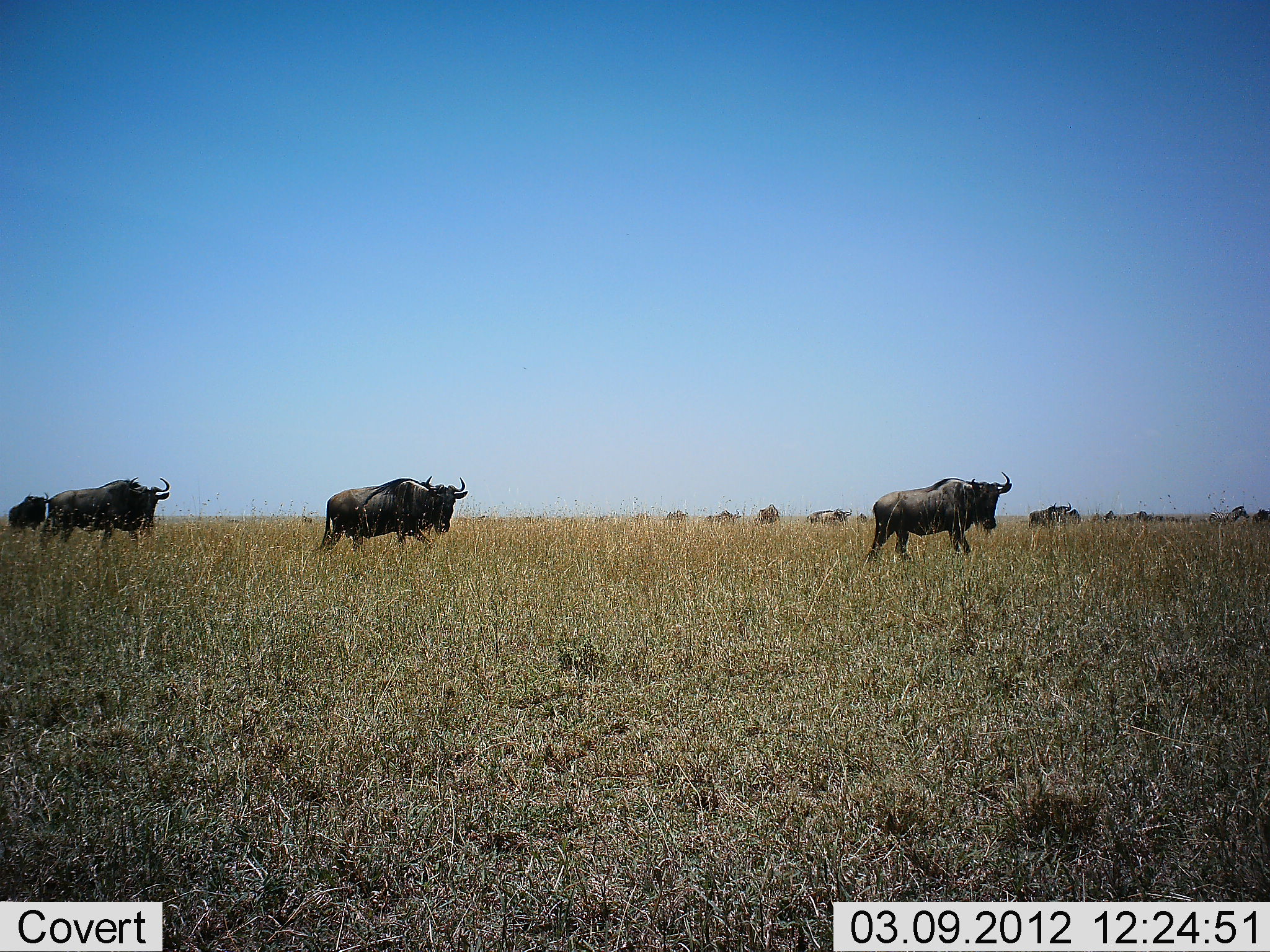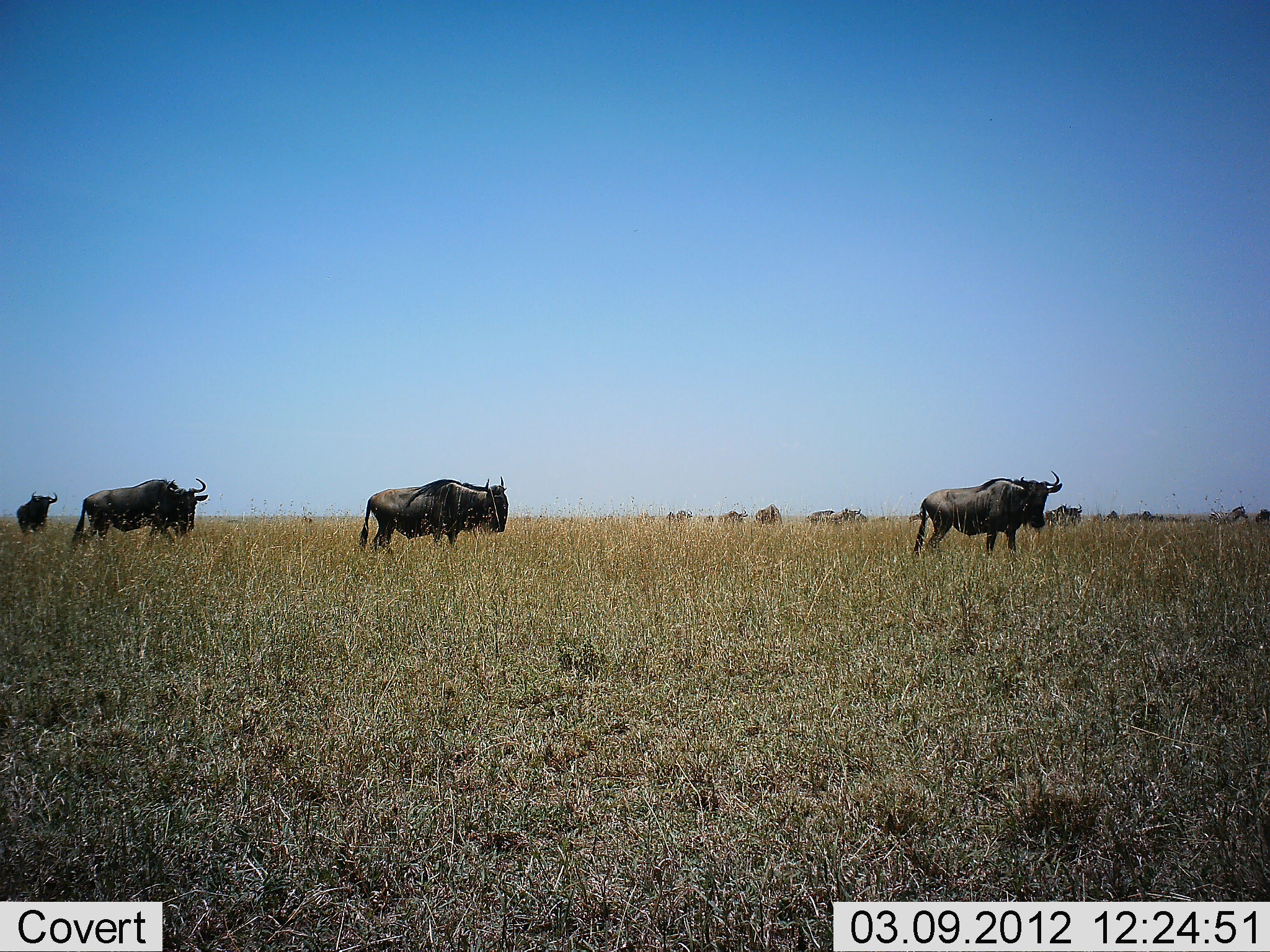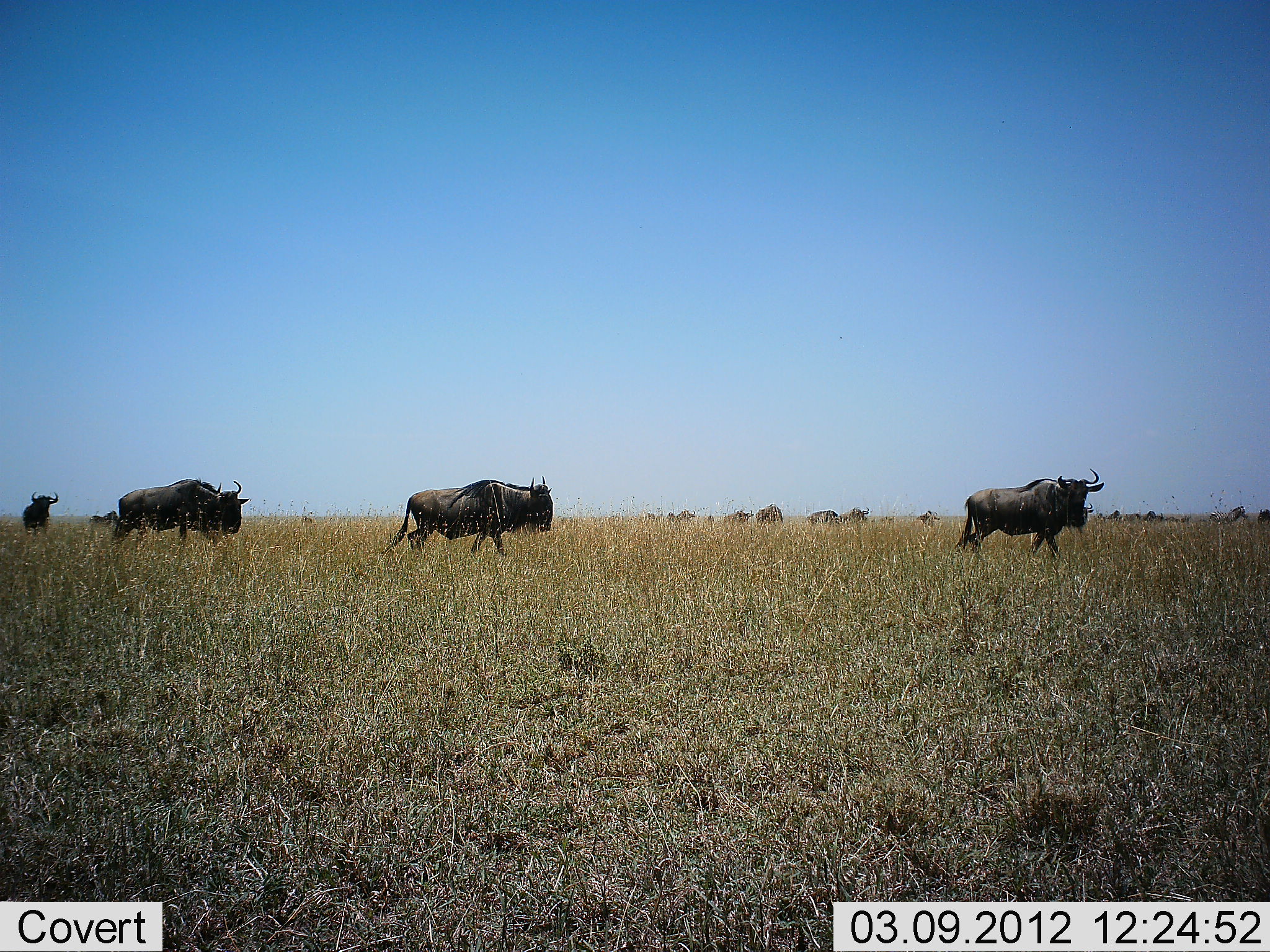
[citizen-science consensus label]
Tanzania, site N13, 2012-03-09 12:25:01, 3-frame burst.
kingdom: Animalia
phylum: Chordata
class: Mammalia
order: Artiodactyla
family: Bovidae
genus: Connochaetes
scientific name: Connochaetes taurinus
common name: blue wildebeest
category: wildebeest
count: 11-50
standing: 19%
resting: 0%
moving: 88%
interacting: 4%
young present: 4%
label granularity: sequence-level